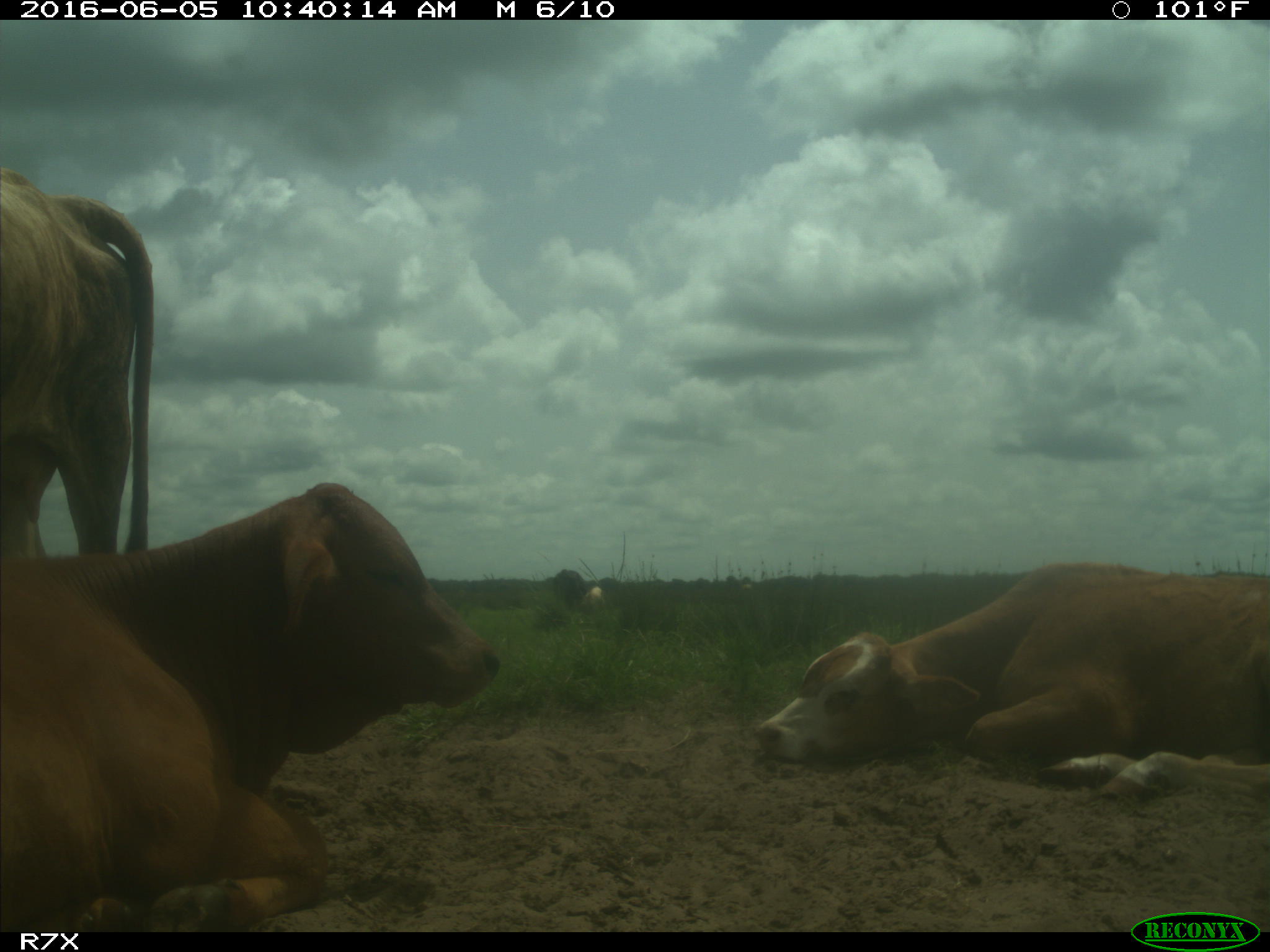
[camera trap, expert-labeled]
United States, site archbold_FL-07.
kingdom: Animalia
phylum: Chordata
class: Mammalia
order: Artiodactyla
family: Bovidae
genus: Bos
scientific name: Bos taurus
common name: domestic cow